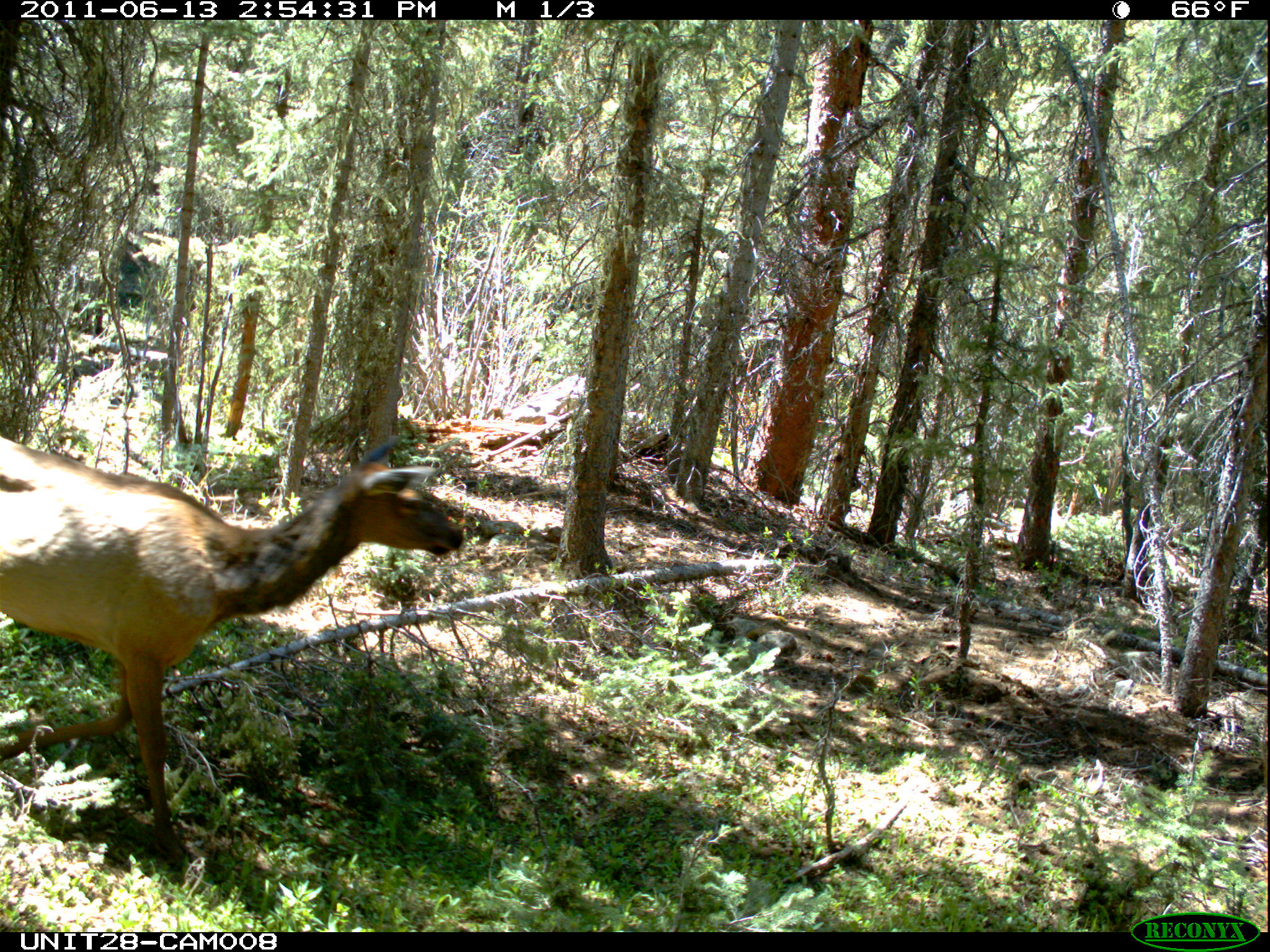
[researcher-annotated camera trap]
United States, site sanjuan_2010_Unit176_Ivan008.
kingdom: Animalia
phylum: Chordata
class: Mammalia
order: Artiodactyla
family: Cervidae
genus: Cervus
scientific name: Cervus elaphus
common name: red deer